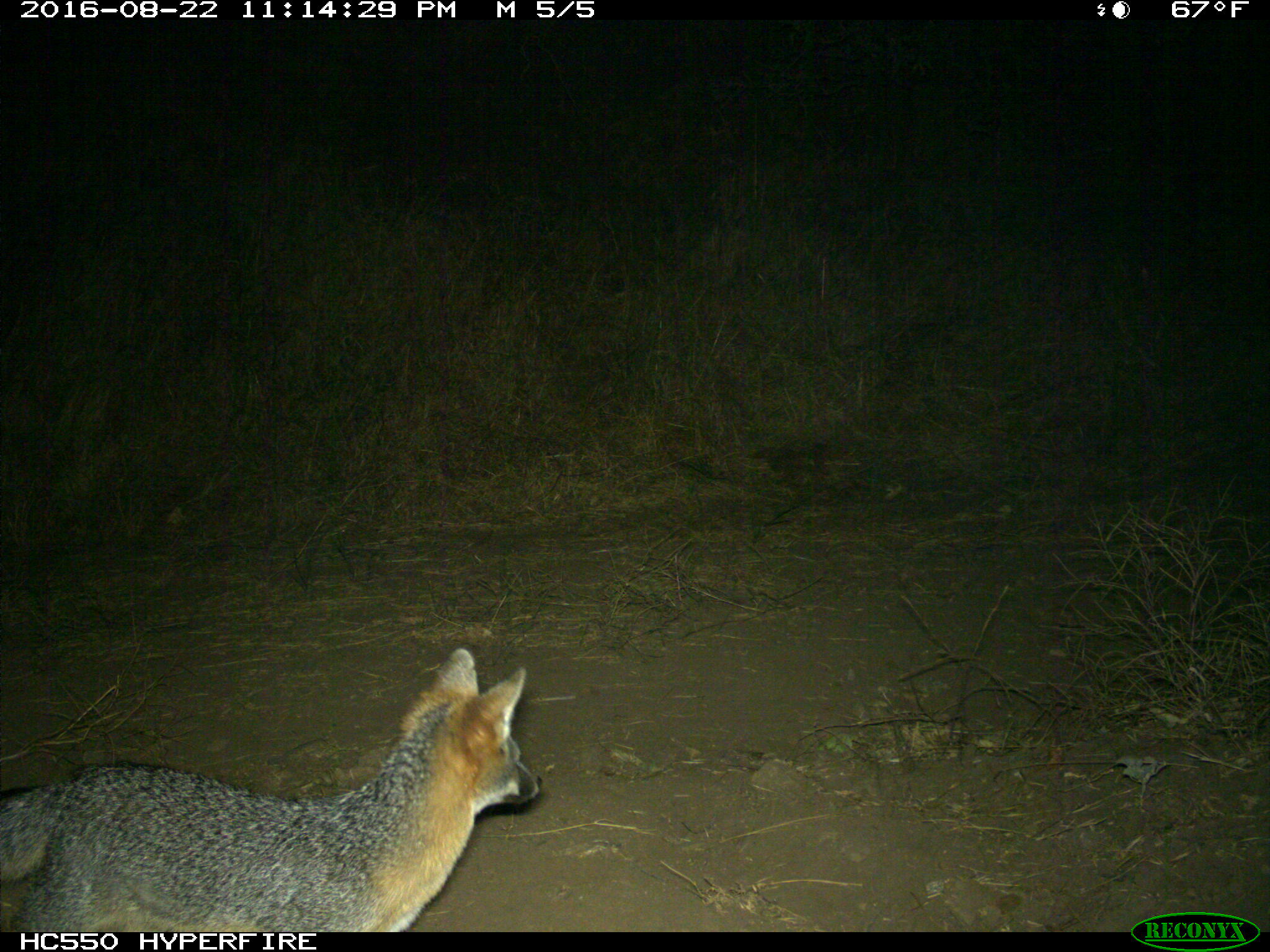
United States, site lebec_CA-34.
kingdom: Animalia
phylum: Chordata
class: Mammalia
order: Carnivora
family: Canidae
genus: Urocyon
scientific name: Urocyon cinereoargenteus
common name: gray fox